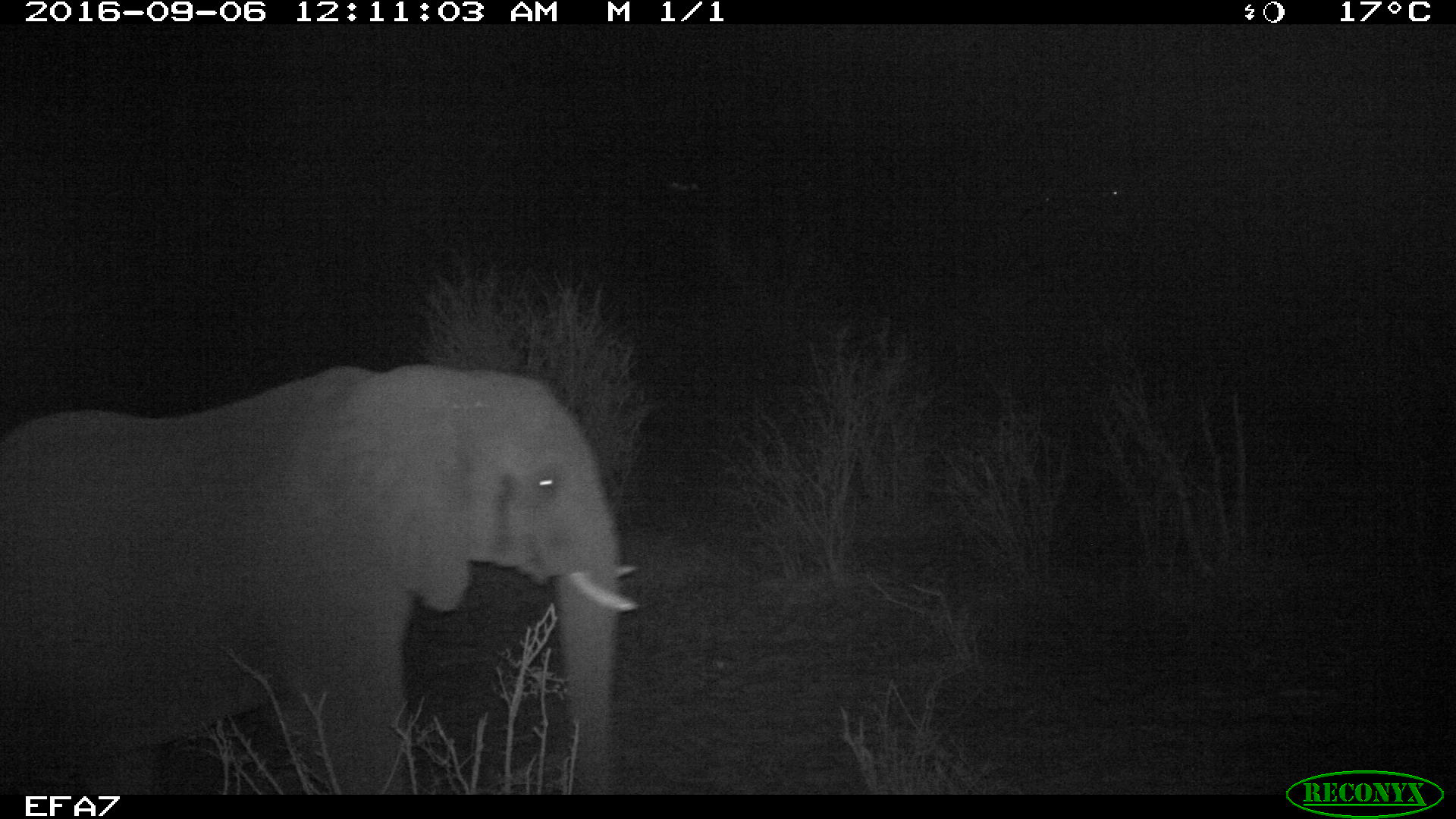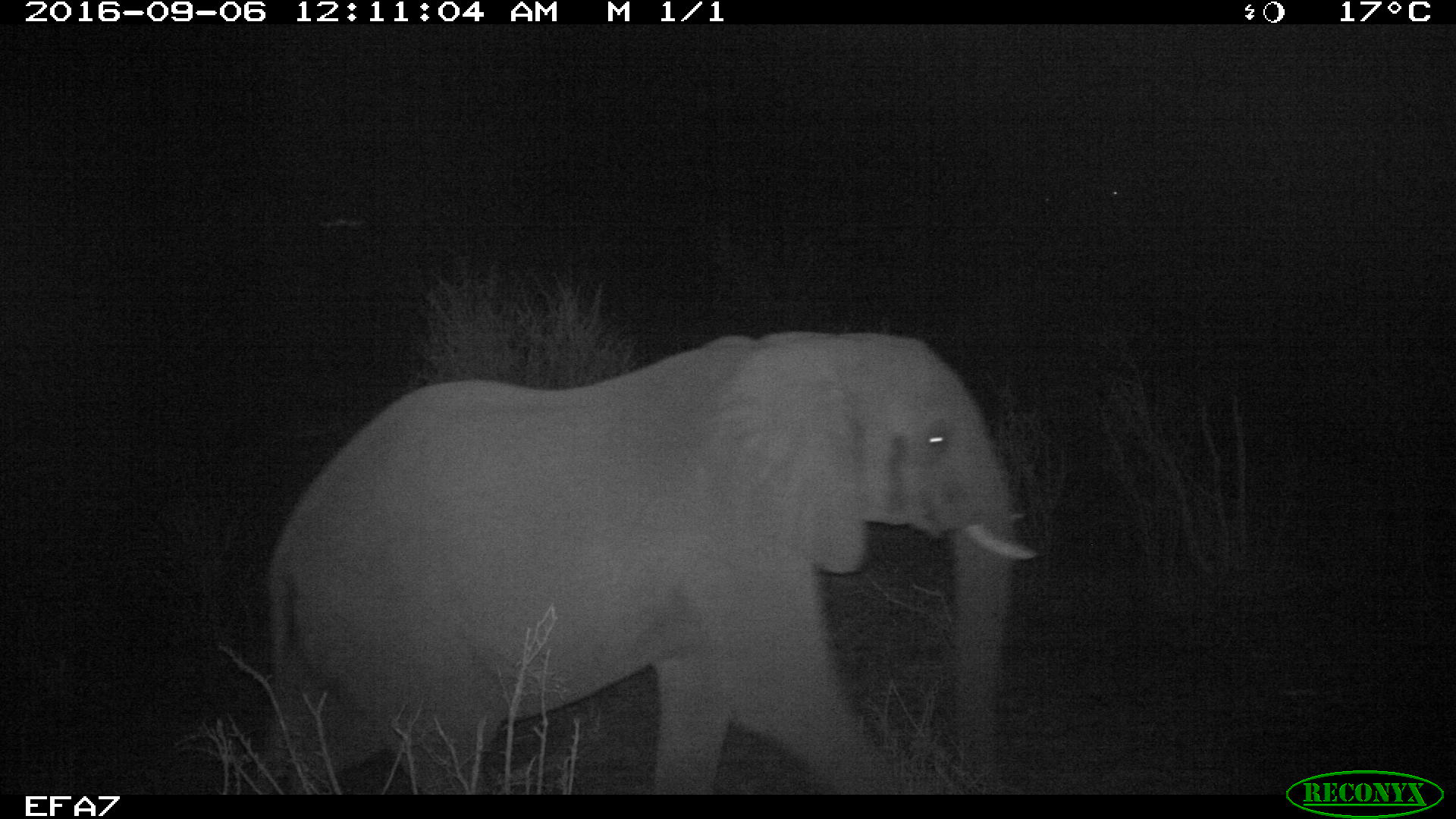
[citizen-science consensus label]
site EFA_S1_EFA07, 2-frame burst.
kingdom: Animalia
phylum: Chordata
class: Mammalia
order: Proboscidea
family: Elephantidae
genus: Loxodonta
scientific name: Loxodonta africana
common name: african bush elephant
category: elephant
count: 1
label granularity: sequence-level